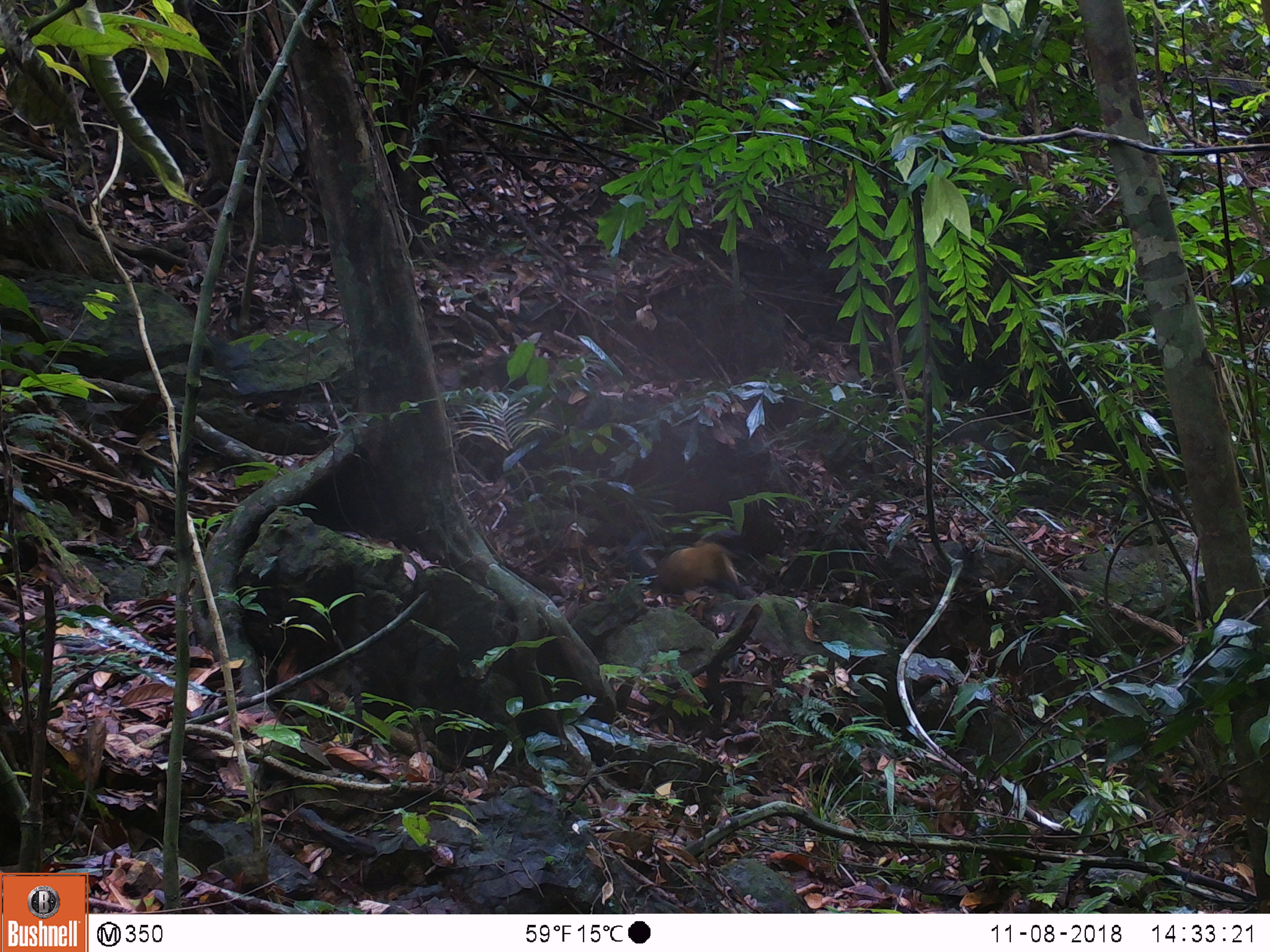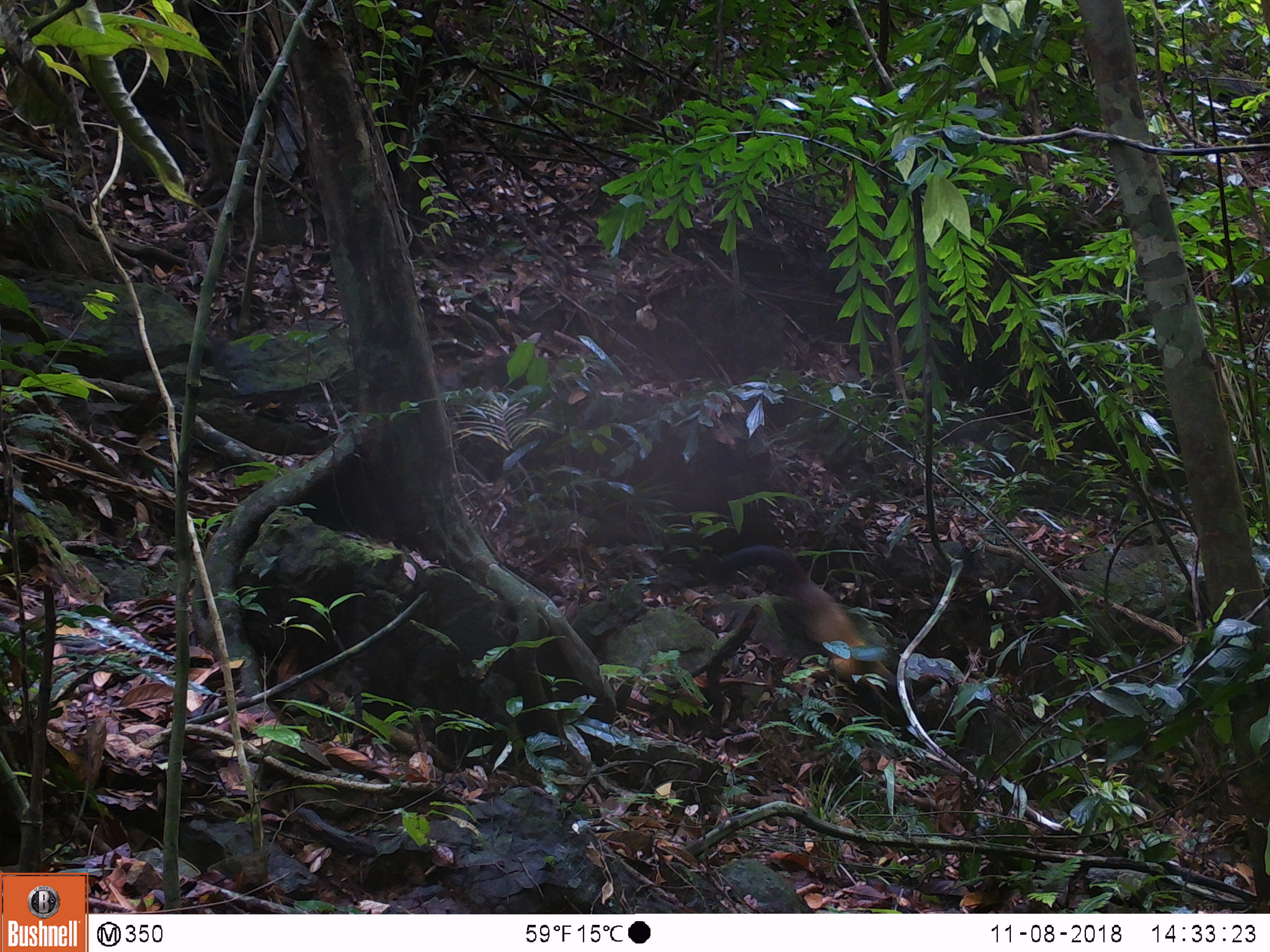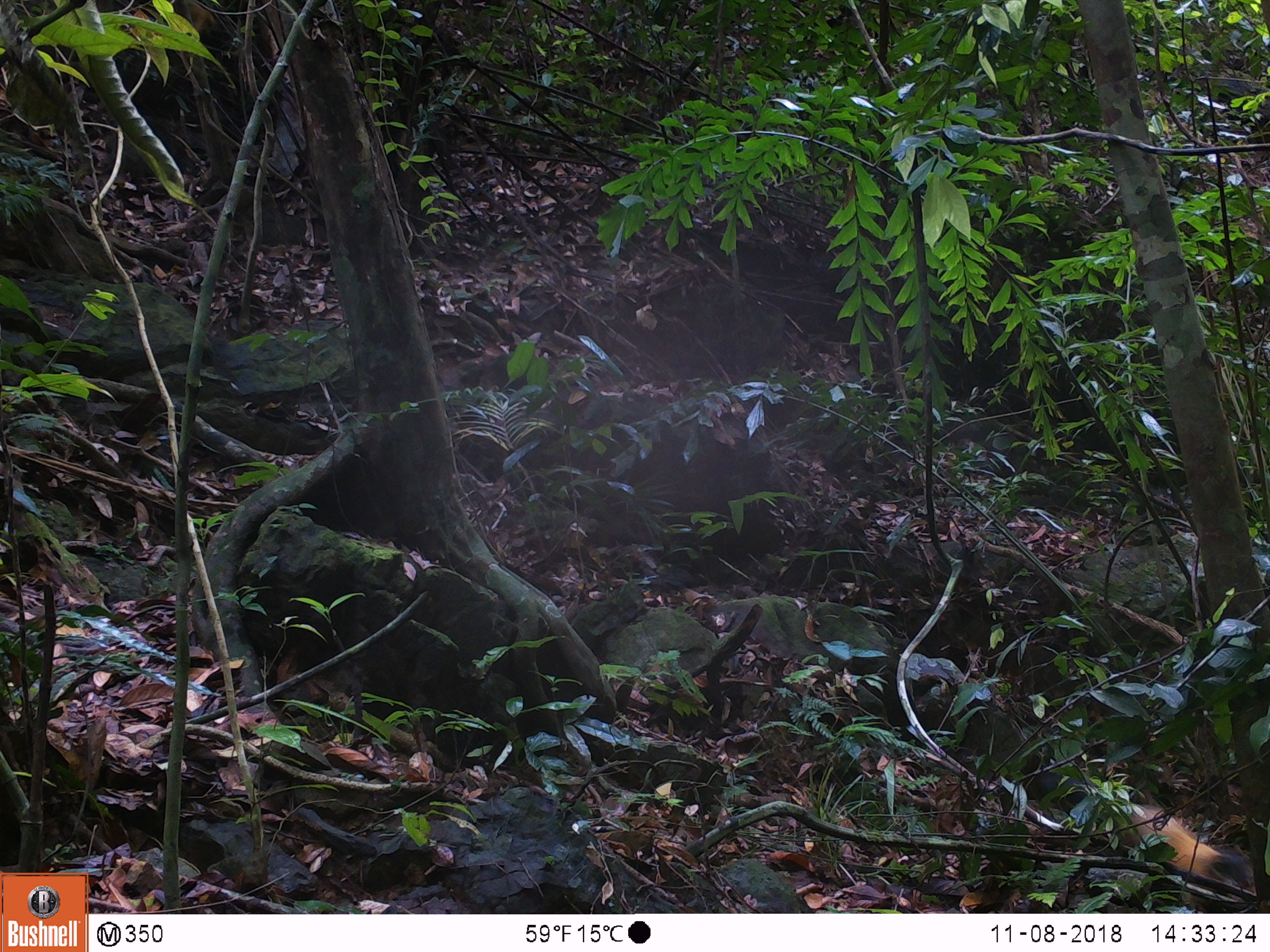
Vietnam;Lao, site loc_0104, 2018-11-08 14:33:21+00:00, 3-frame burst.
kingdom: Animalia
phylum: Chordata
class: Mammalia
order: Carnivora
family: Mustelidae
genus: Martes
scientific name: Martes flavigula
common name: yellow-throated marten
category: yellow throated marten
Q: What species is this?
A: Yellow throated marten (yellow-throated marten) (Martes flavigula).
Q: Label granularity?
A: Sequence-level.